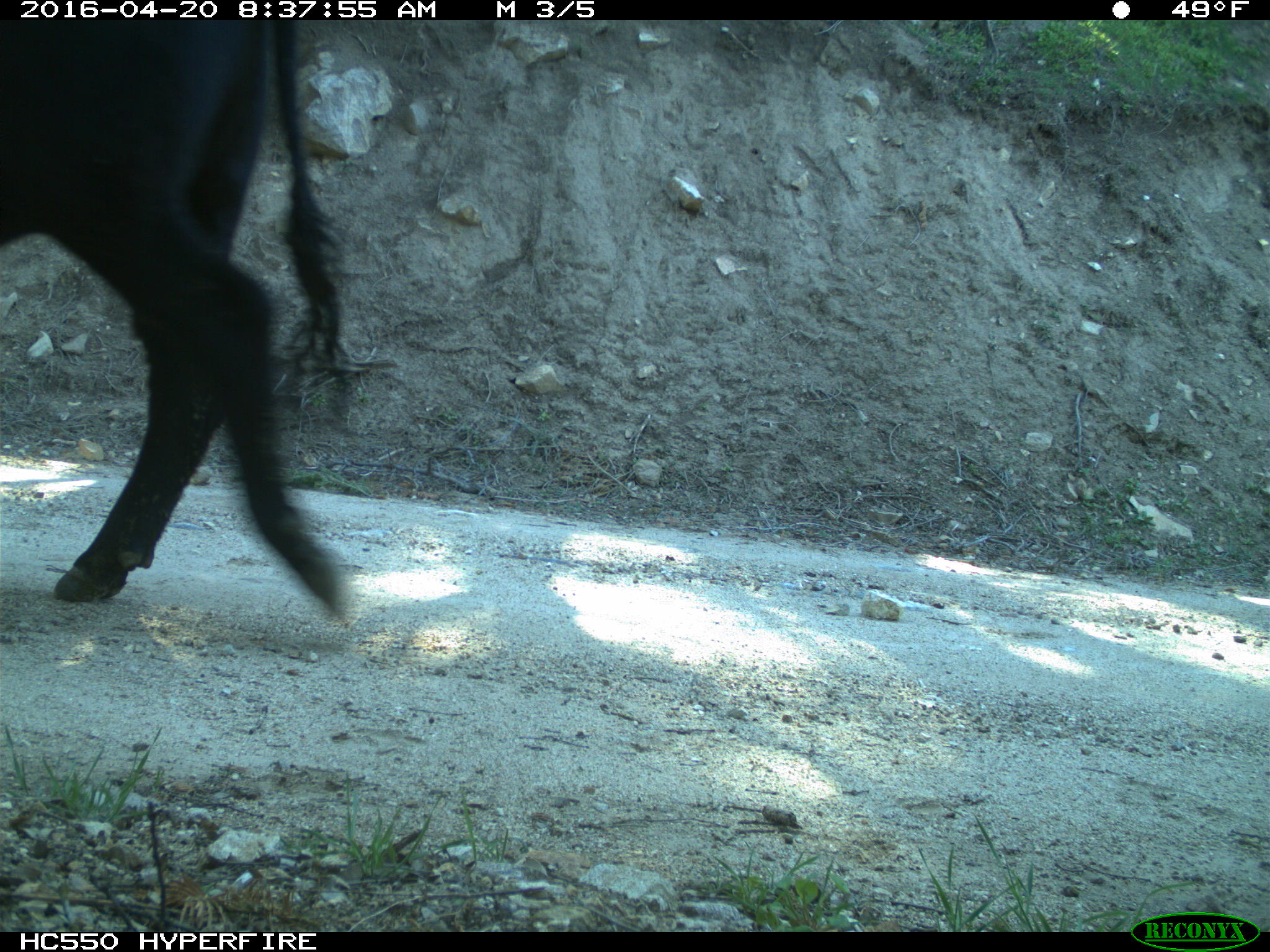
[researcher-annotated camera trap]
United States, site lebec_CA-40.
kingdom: Animalia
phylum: Chordata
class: Mammalia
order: Artiodactyla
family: Bovidae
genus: Bos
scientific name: Bos taurus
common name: domestic cow